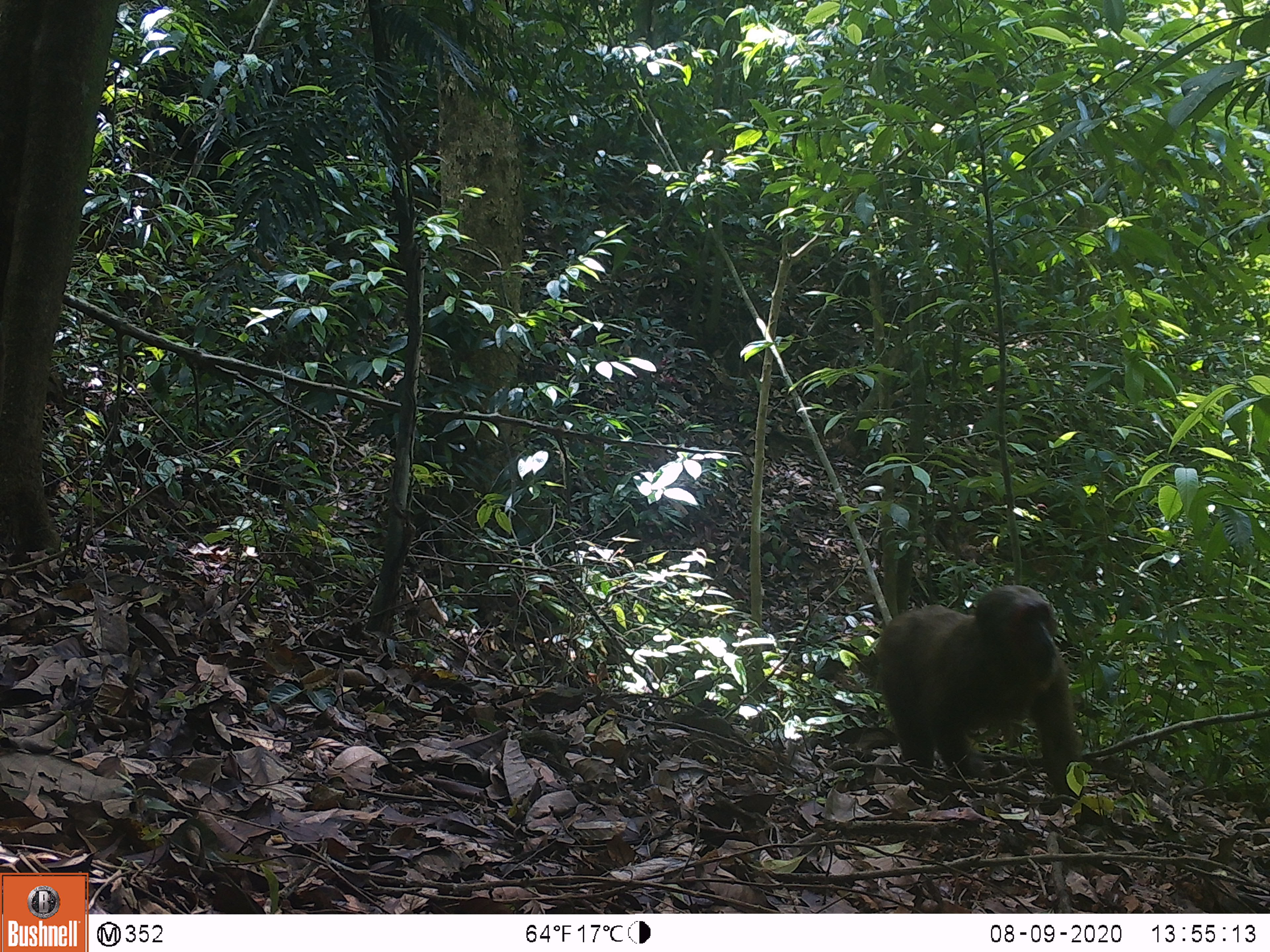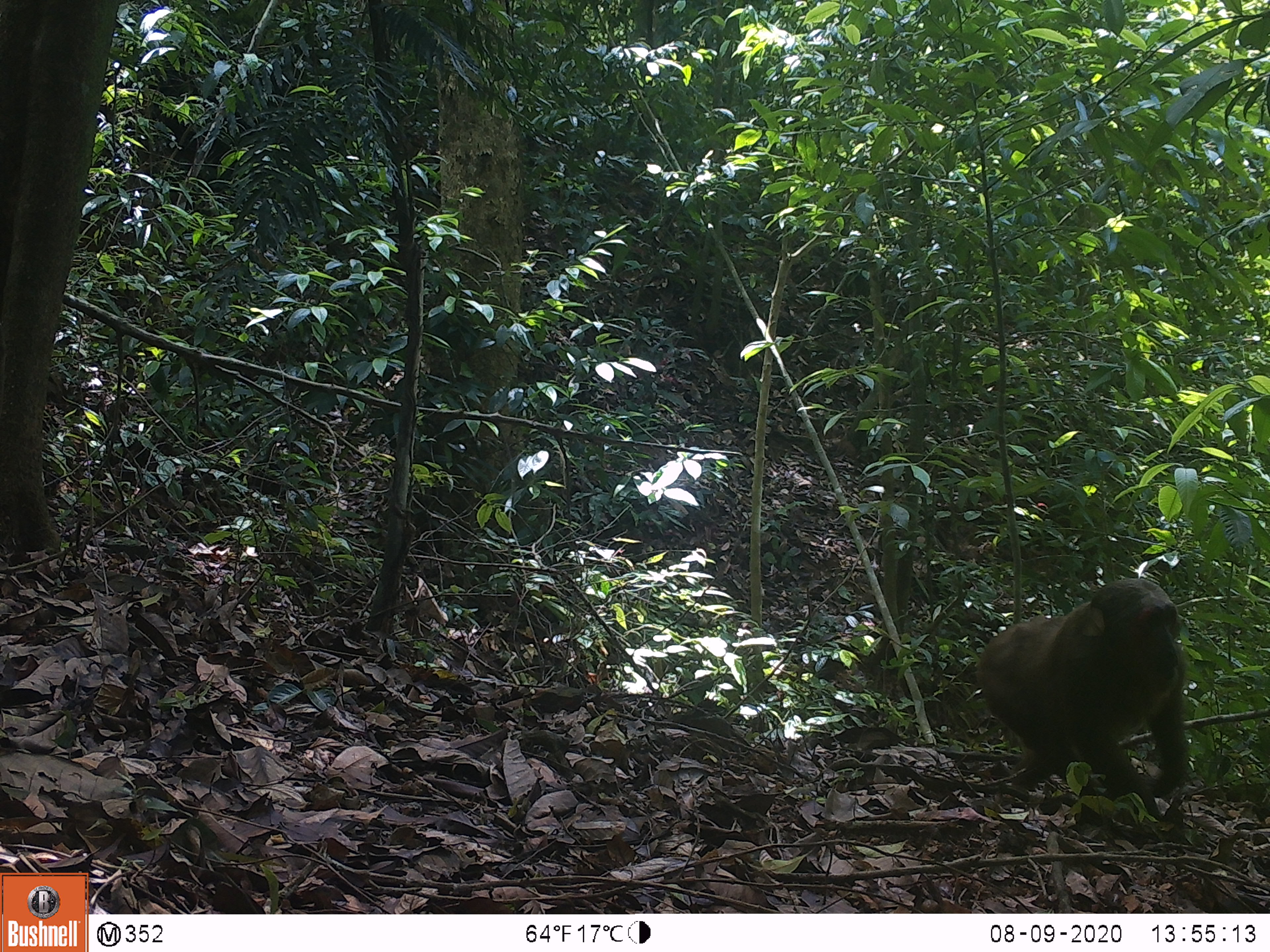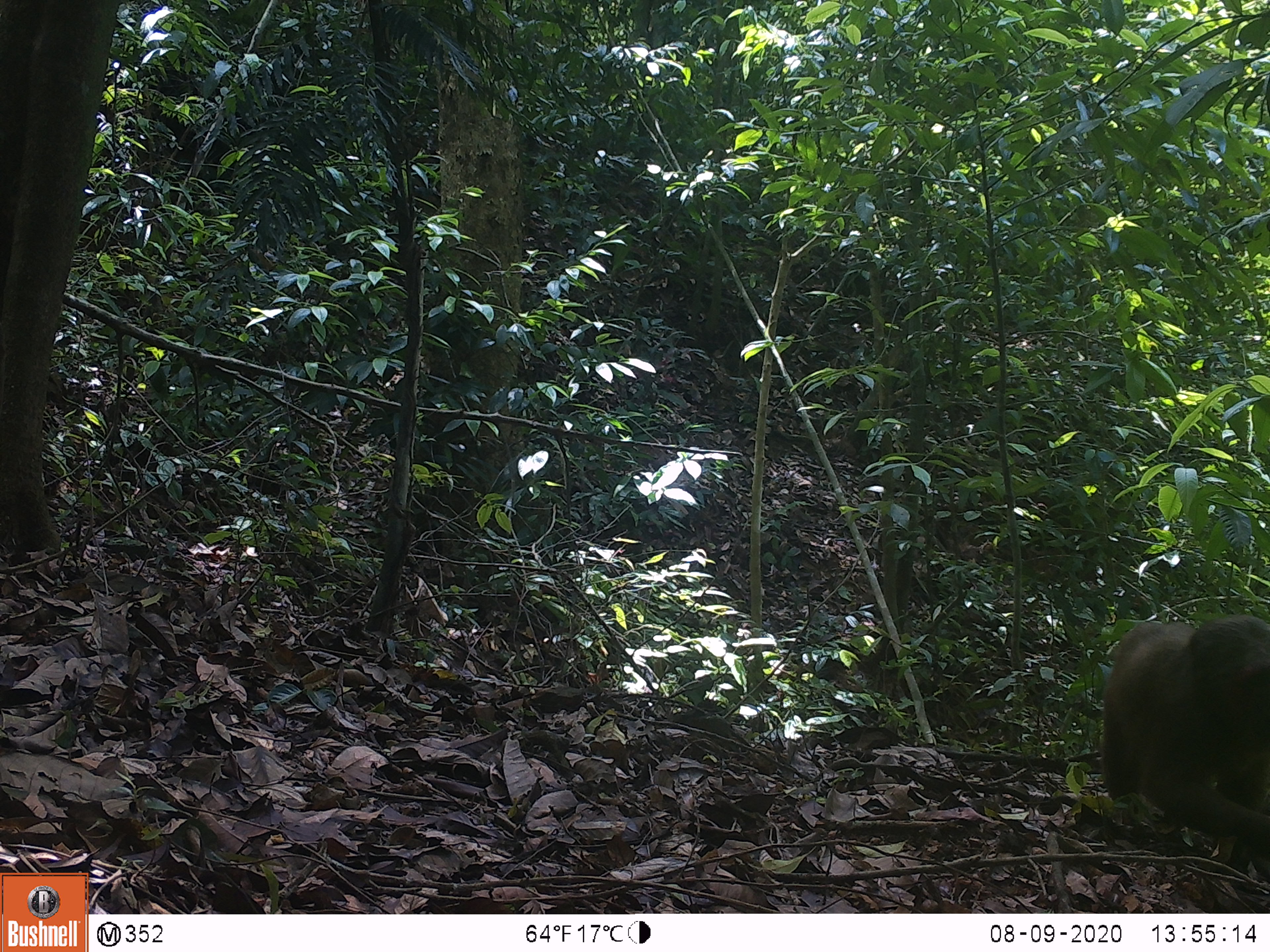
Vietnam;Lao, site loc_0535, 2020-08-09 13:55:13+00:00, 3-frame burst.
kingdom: Animalia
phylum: Chordata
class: Mammalia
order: Primates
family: Cercopithecidae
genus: Macaca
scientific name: Macaca arctoides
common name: stump-tailed macaque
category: stump tailed macaque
Stump tailed macaque (stump-tailed macaque) (Macaca arctoides). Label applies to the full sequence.